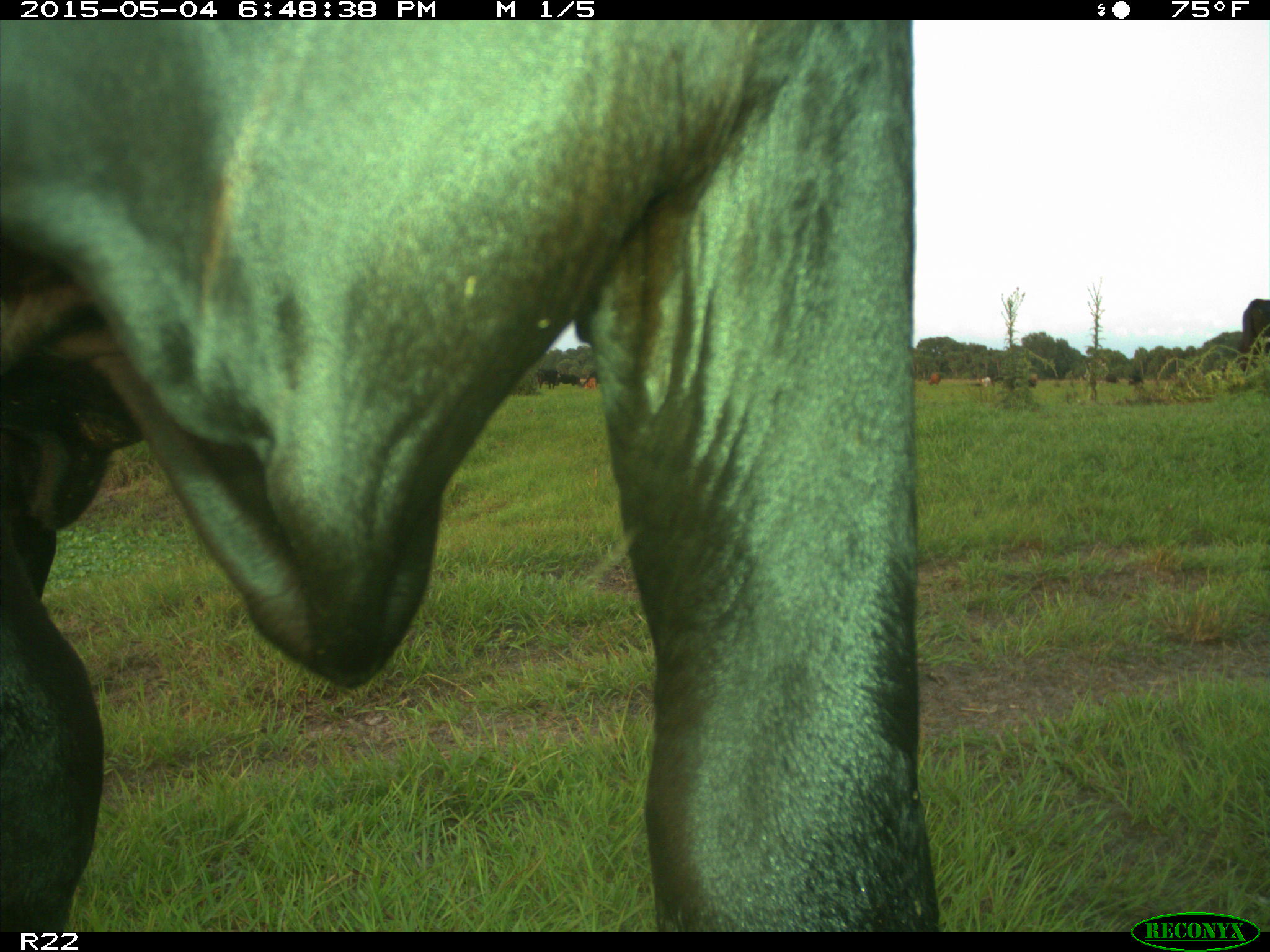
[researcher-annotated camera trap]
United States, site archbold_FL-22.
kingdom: Animalia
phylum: Chordata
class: Mammalia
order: Artiodactyla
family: Bovidae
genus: Bos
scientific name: Bos taurus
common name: domestic cow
Bos taurus (domestic cow).